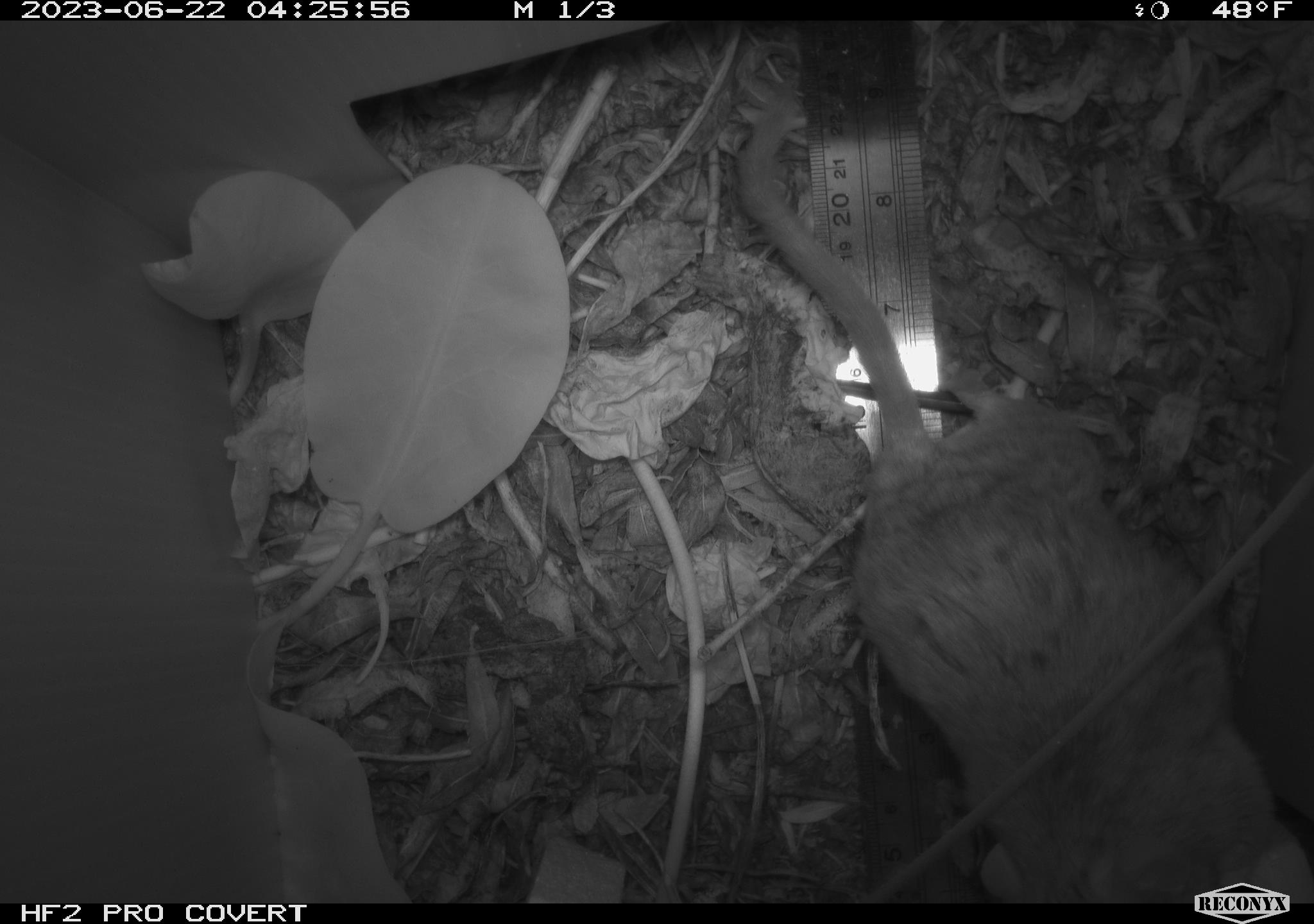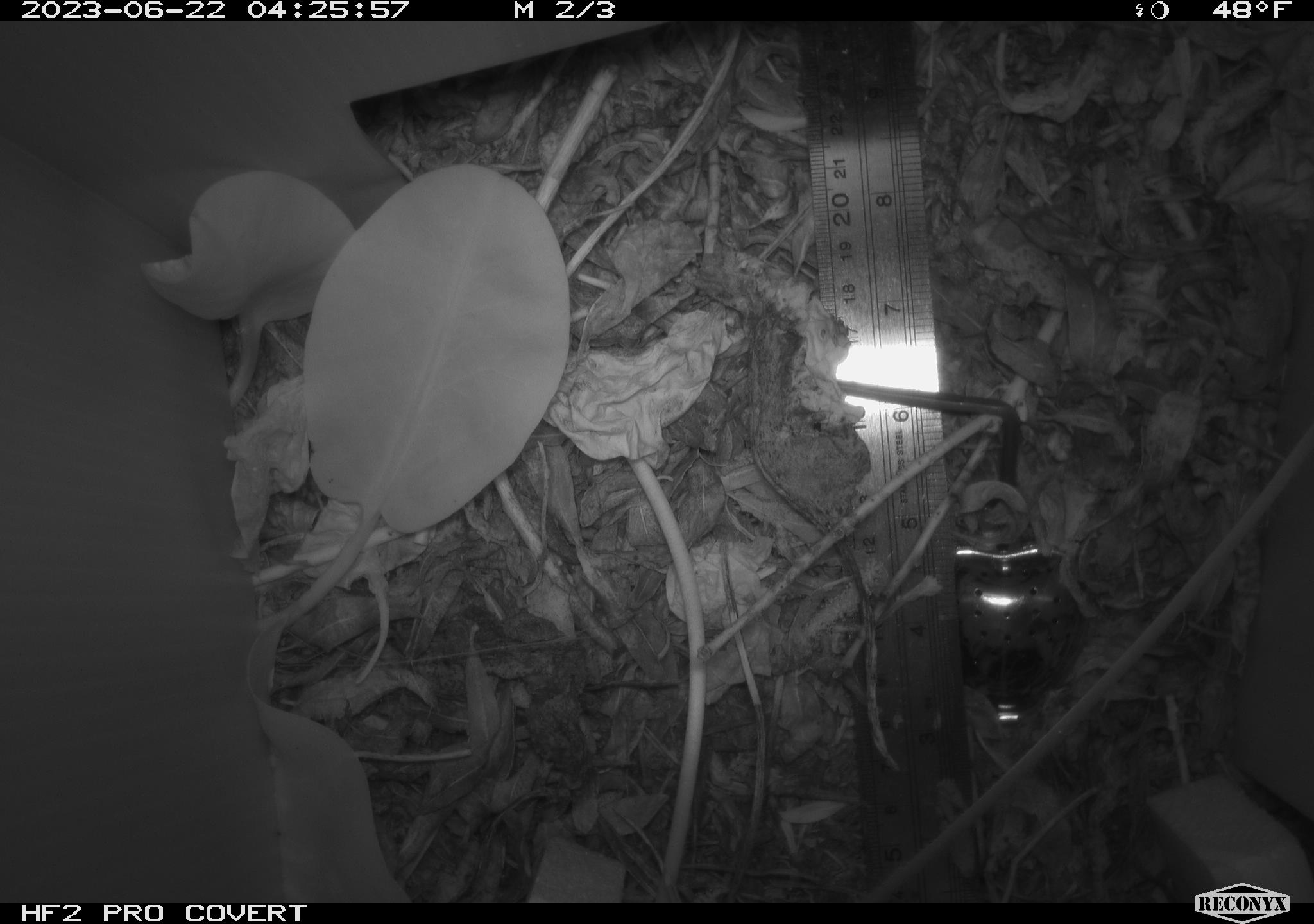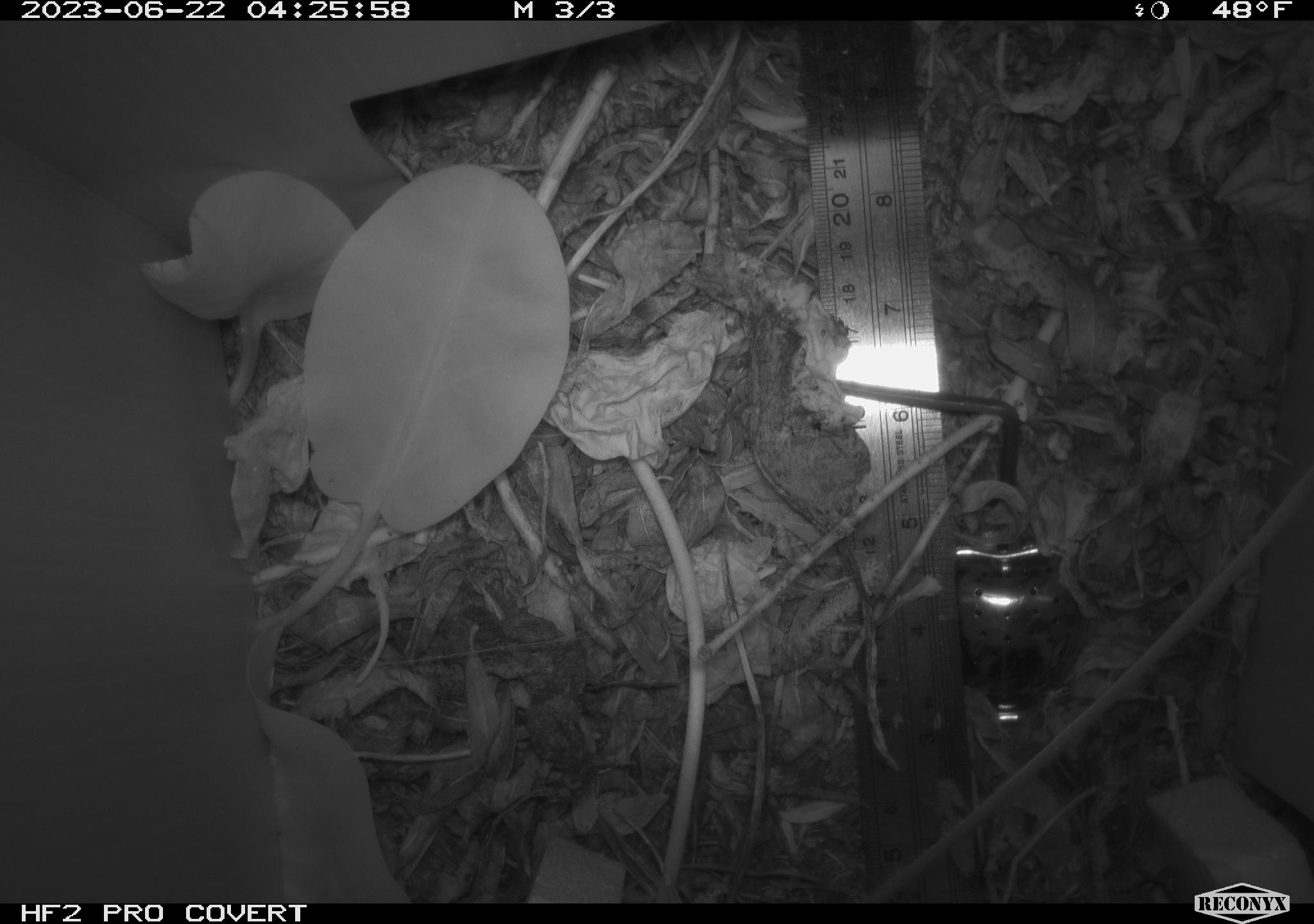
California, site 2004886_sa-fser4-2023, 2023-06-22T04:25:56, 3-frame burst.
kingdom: Animalia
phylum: Chordata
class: Mammalia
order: Rodentia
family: Cricetidae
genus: Neotoma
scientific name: Neotoma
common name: pack rat or woodrat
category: neotoma species